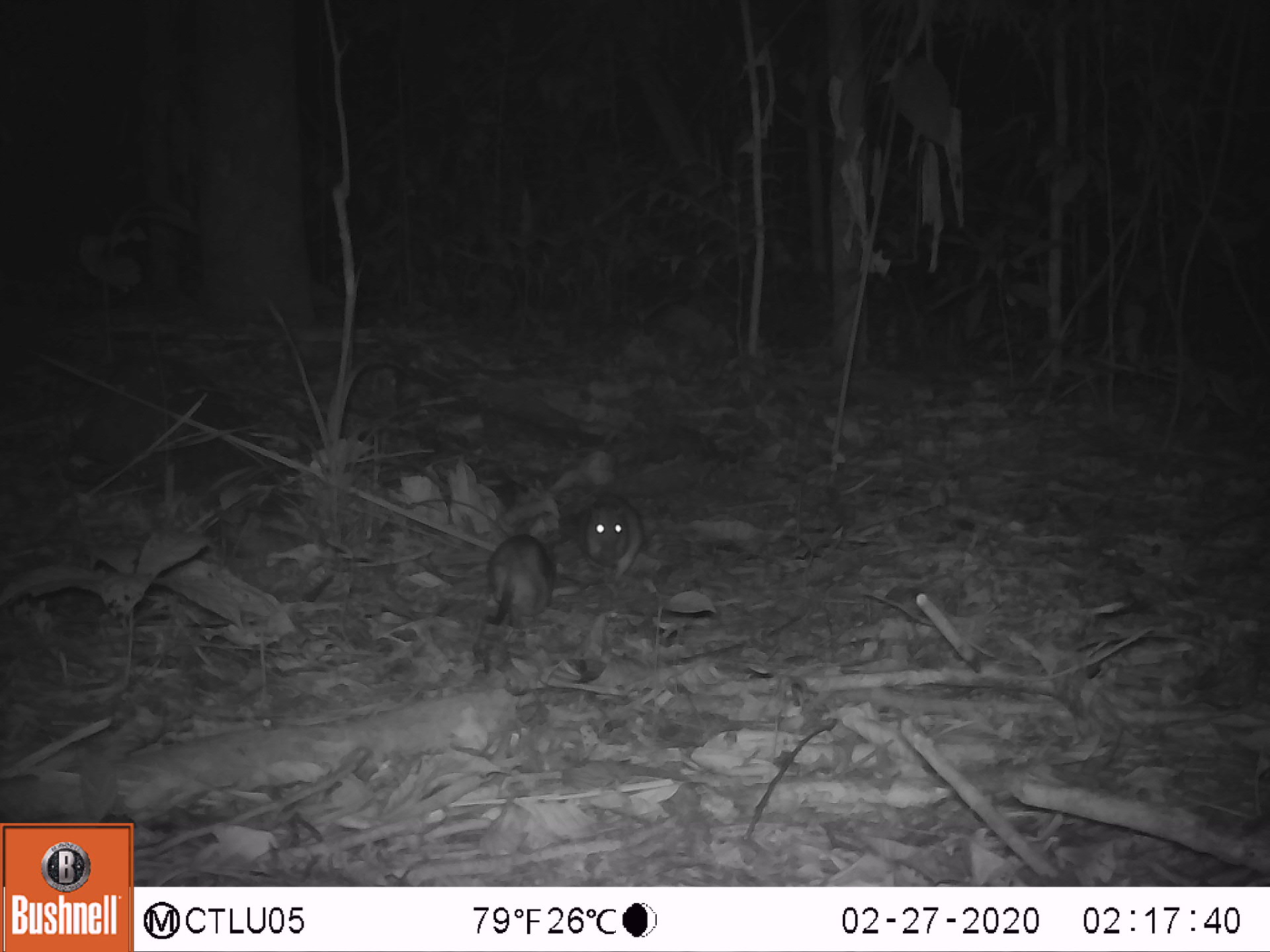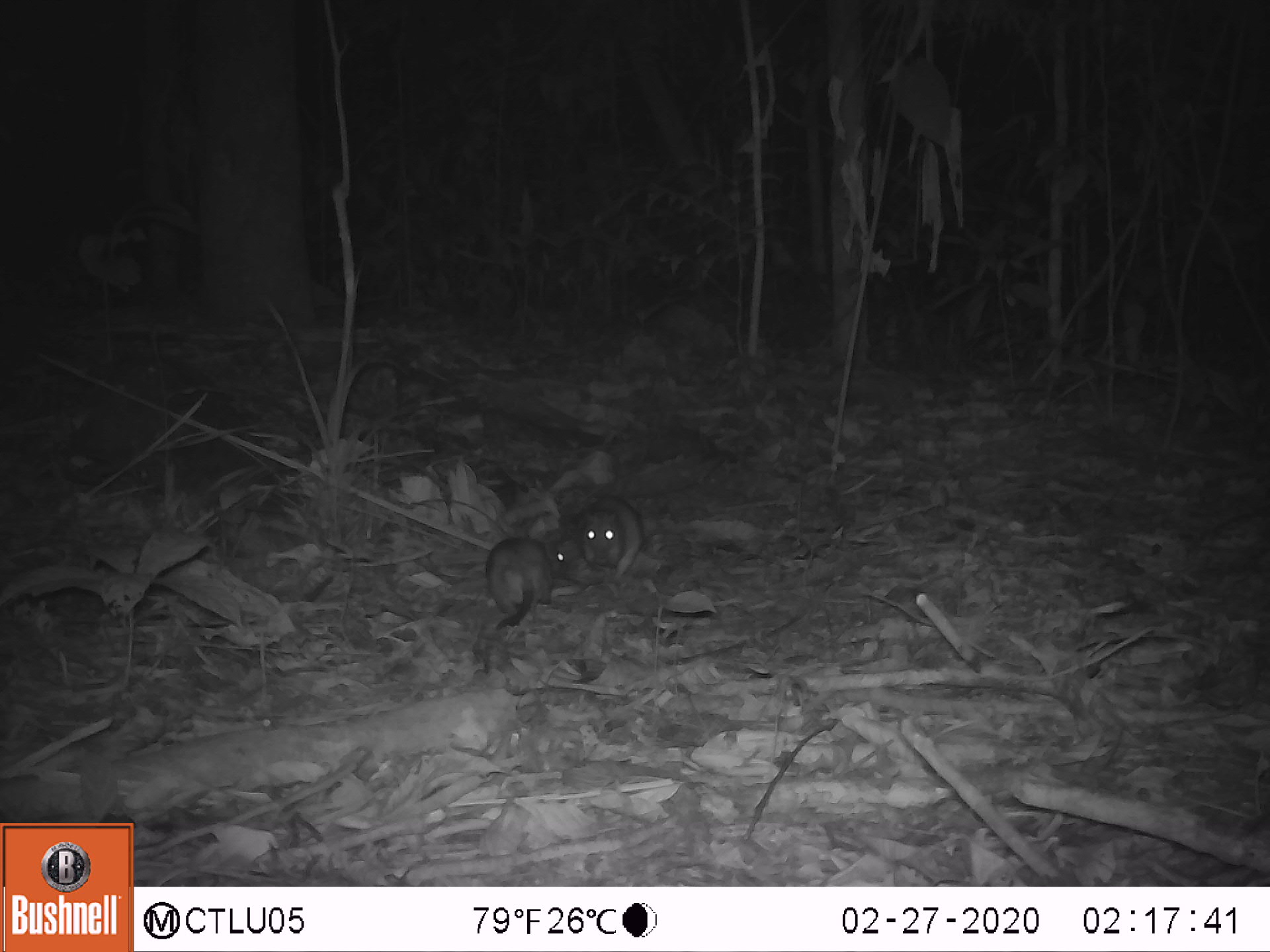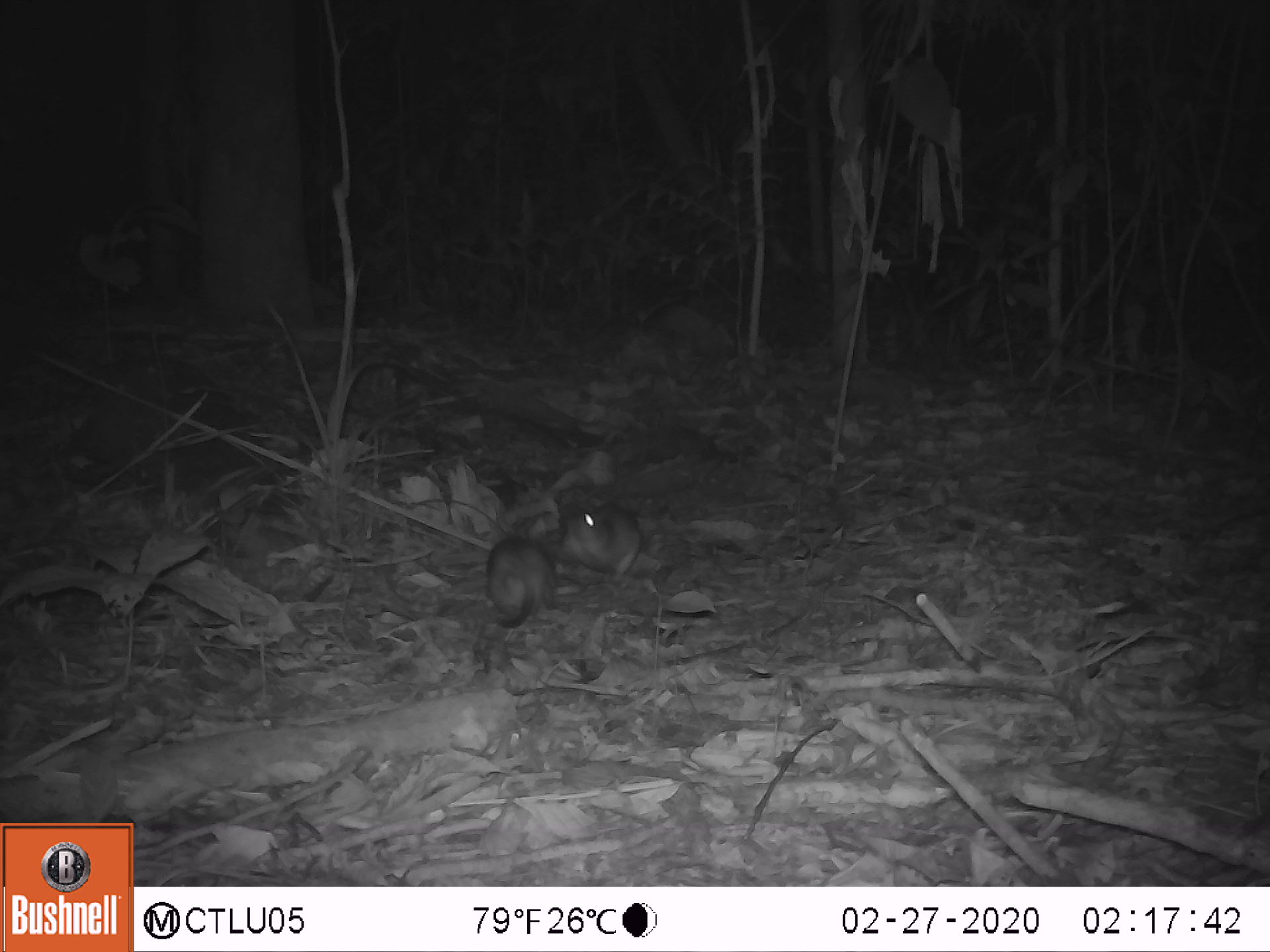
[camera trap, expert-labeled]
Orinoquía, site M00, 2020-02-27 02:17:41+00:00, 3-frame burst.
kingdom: Animalia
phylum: Chordata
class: Mammalia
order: Rodentia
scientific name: Rodentia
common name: rodent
Rodent (Rodentia).